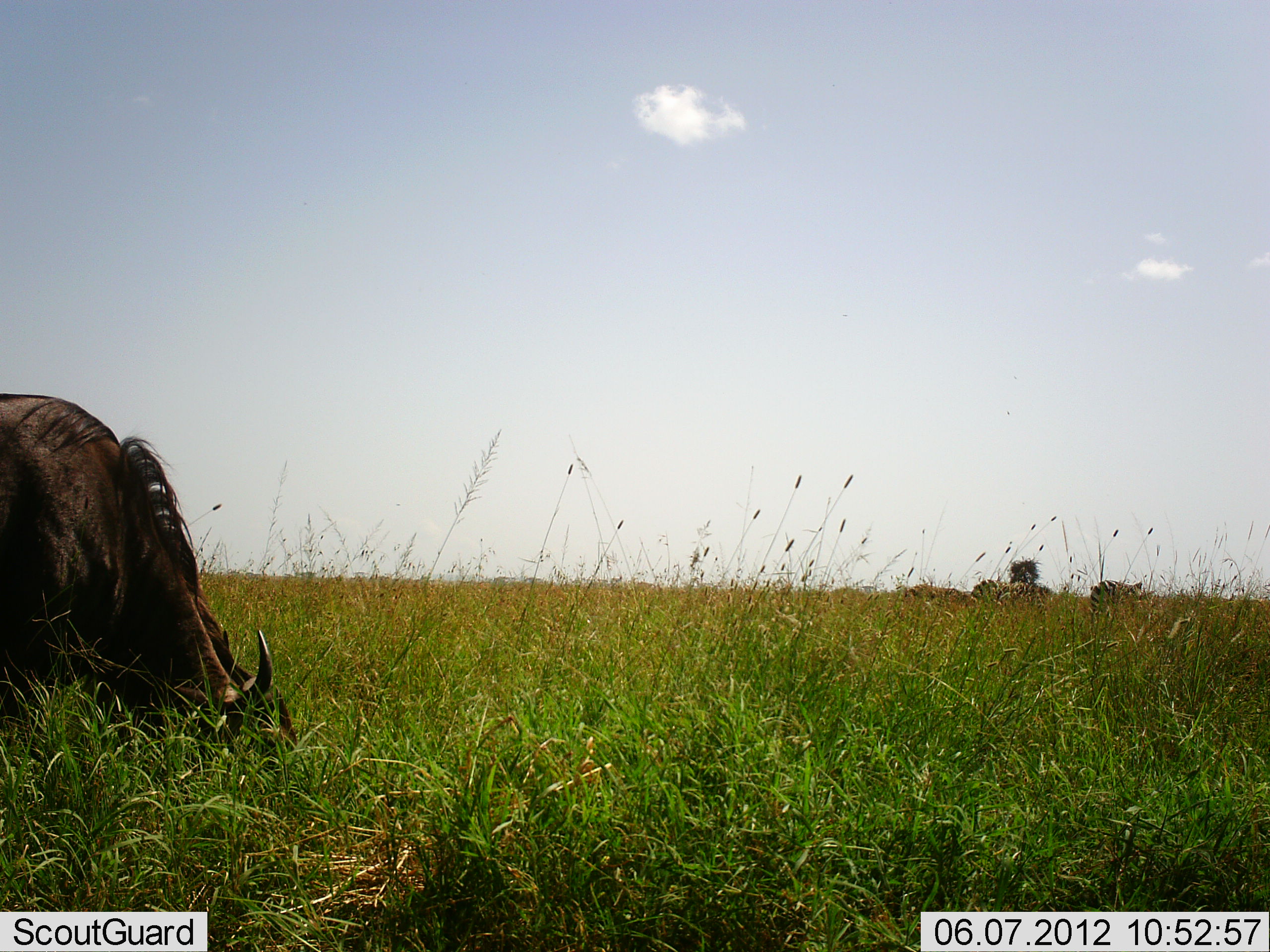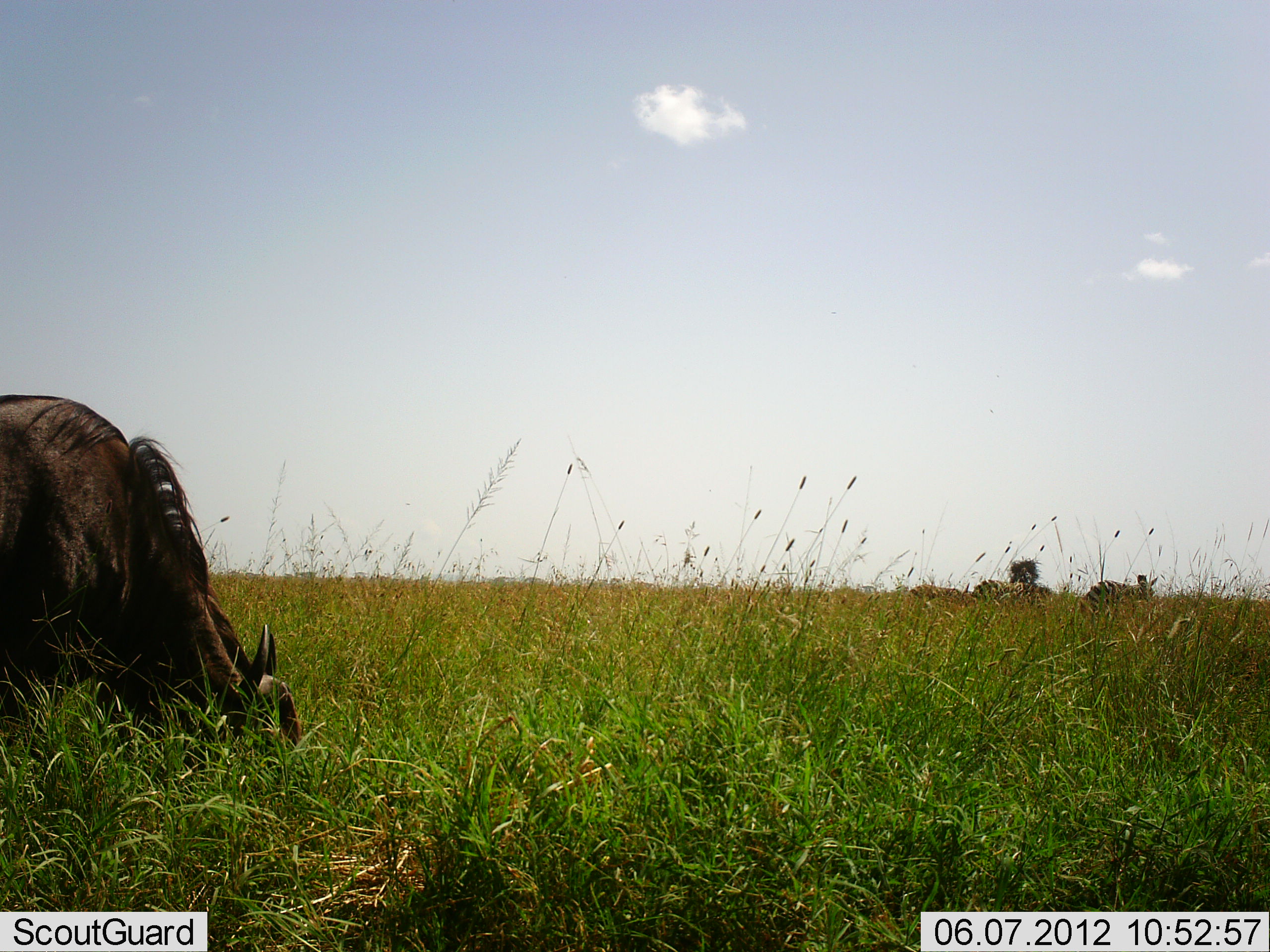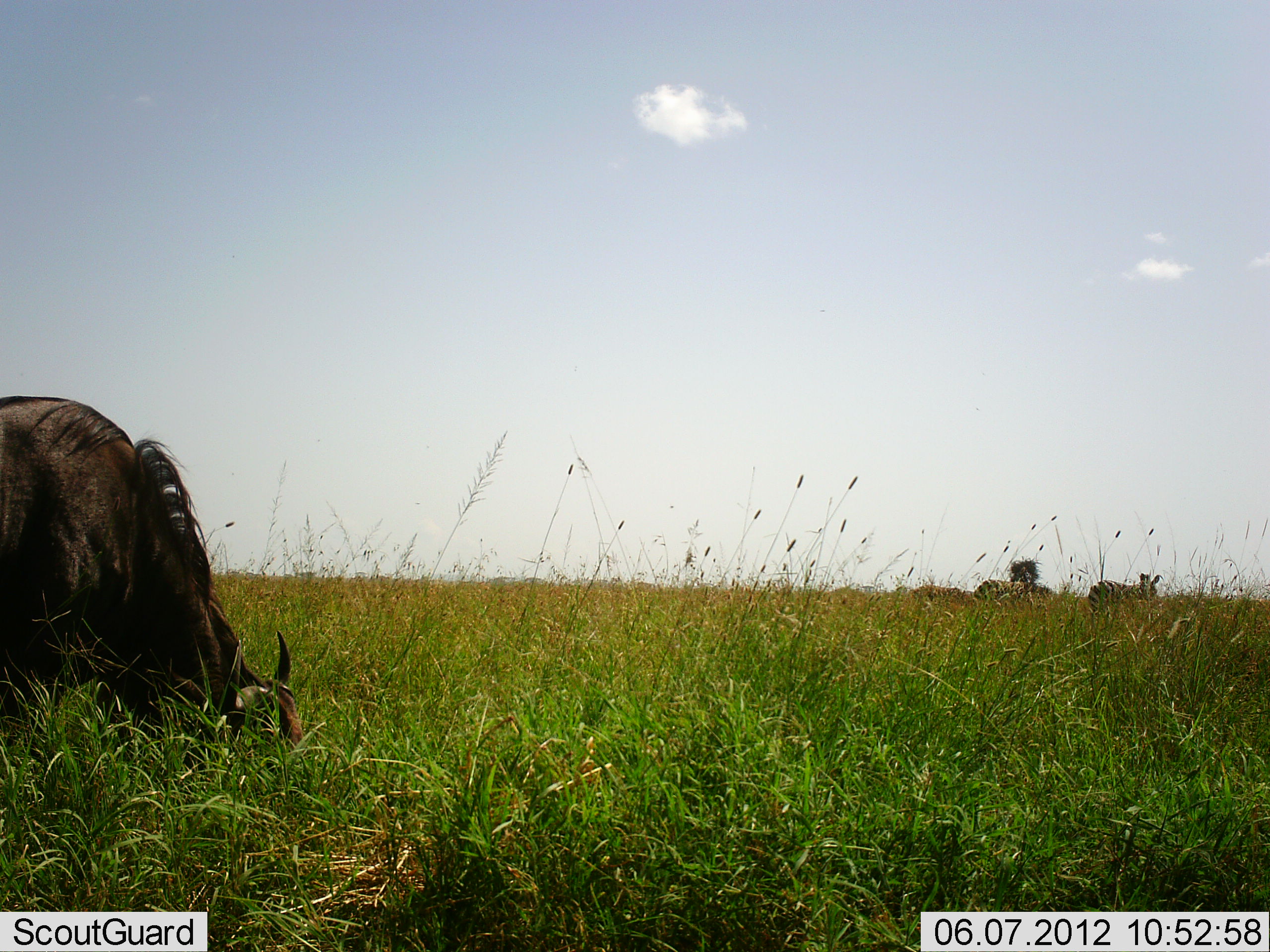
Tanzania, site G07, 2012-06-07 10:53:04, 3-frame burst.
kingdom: Animalia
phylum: Chordata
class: Mammalia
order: Artiodactyla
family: Bovidae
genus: Connochaetes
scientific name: Connochaetes taurinus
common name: blue wildebeest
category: wildebeest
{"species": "wildebeest (blue wildebeest) (Connochaetes taurinus)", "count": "1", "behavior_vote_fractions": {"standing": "12%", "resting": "0%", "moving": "0%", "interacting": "0%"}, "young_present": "0%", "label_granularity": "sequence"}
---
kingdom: Animalia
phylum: Chordata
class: Mammalia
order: Perissodactyla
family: Equidae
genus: Equus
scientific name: Equus quagga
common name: plains zebra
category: zebra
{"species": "zebra (plains zebra) (Equus quagga)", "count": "3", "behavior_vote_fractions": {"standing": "50%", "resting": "0%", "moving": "20%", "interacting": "0%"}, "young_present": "0%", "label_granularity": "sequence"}